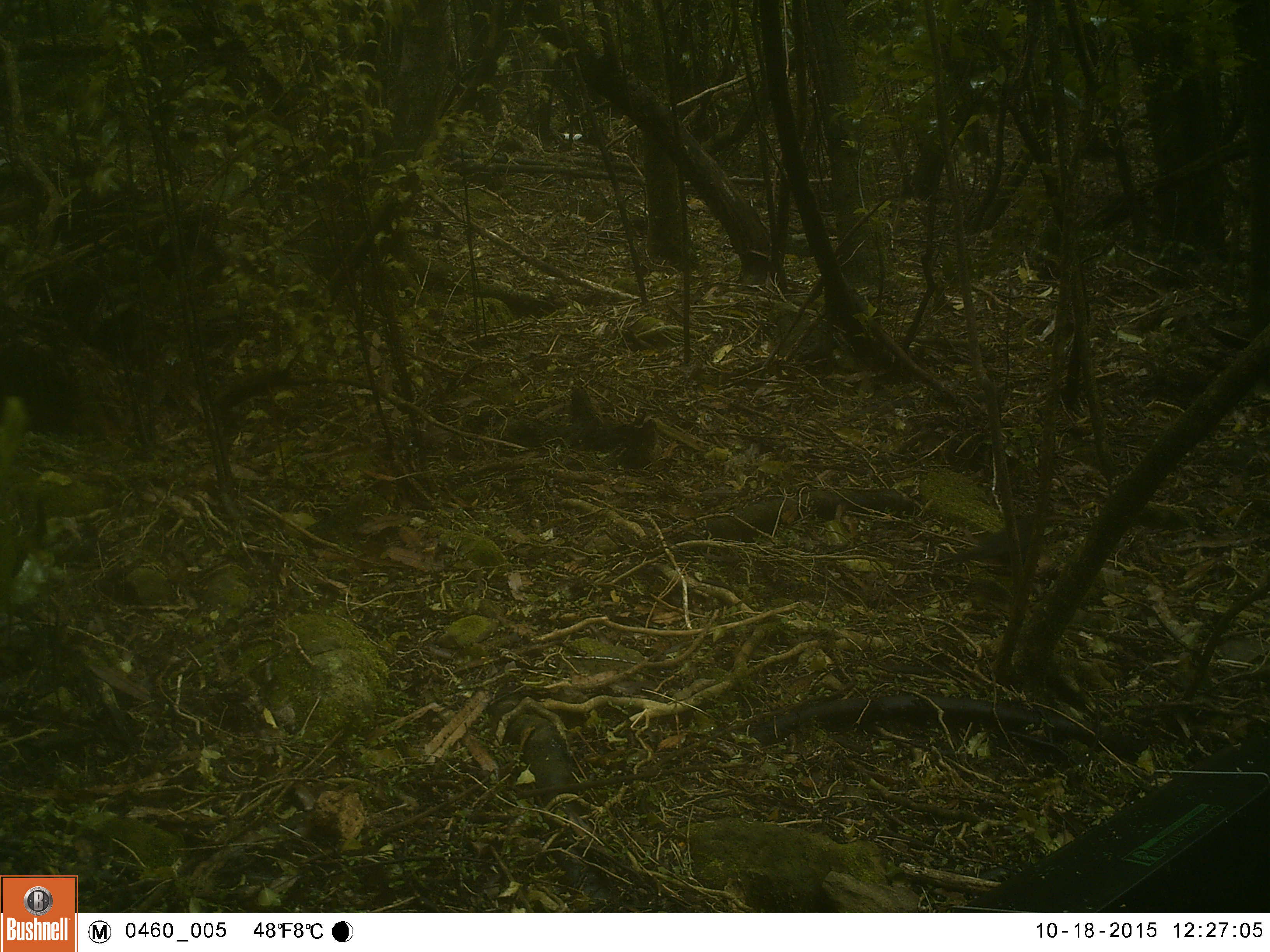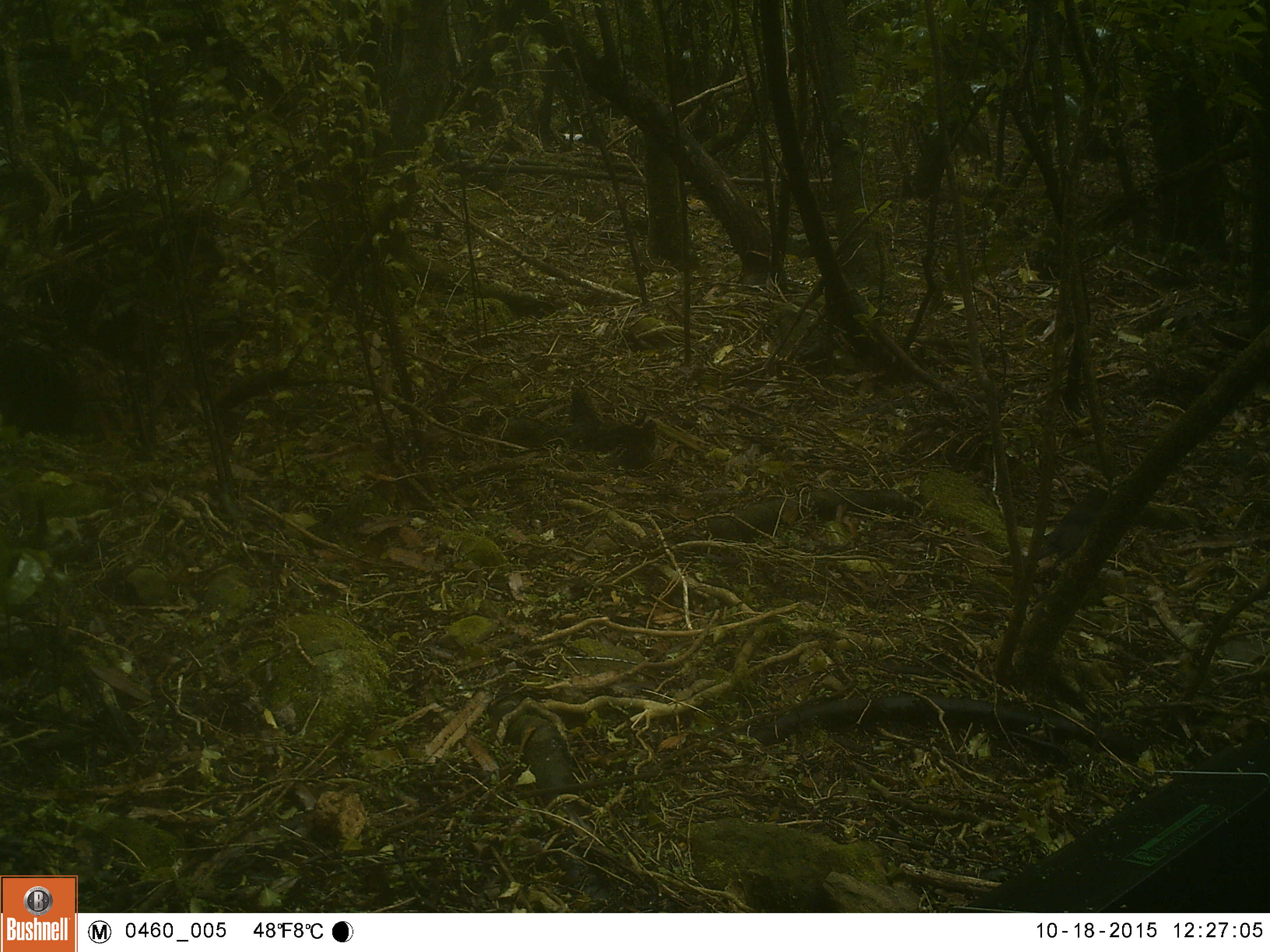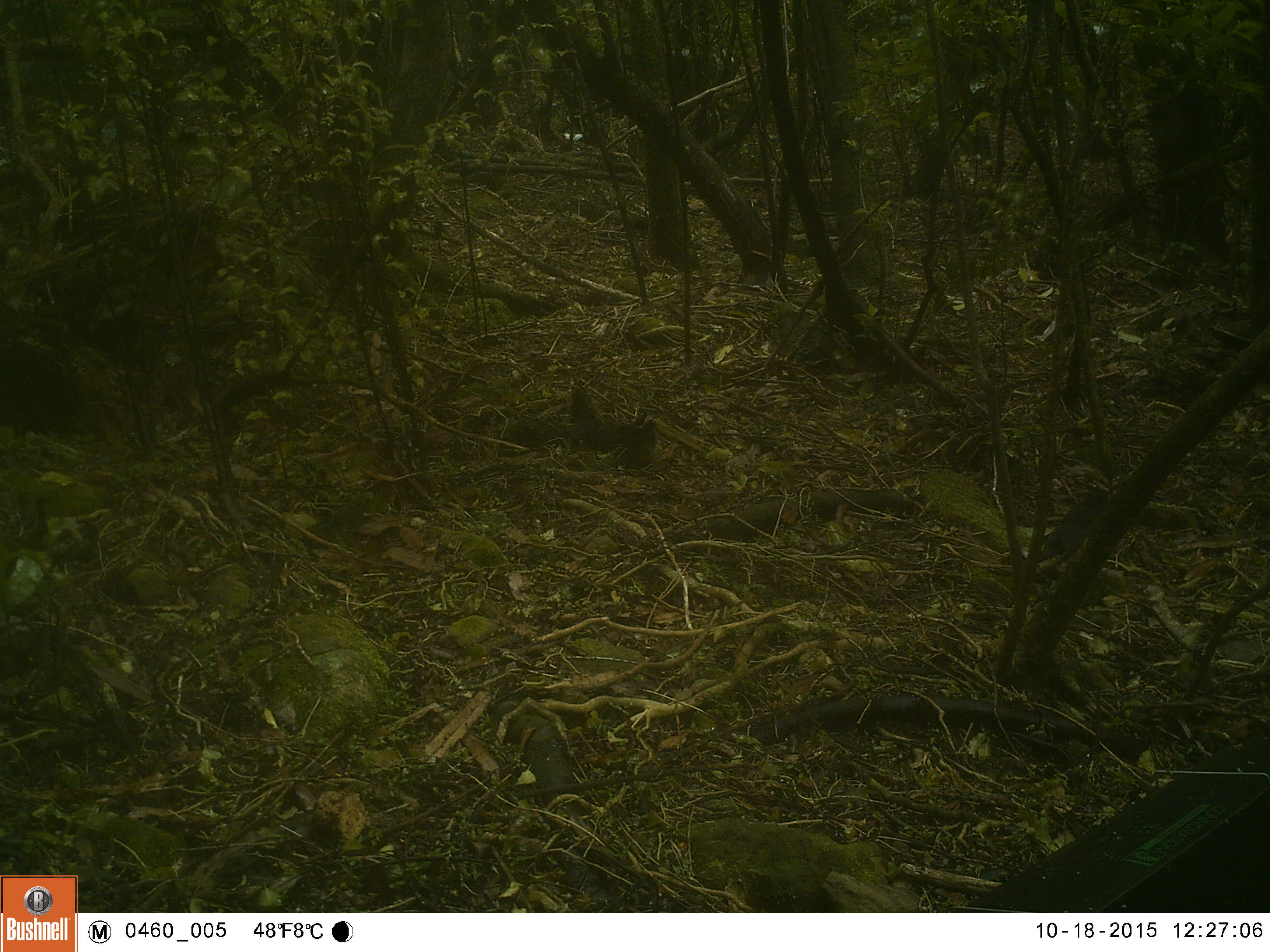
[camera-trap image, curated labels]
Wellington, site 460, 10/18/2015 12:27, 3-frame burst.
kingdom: Animalia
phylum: Chordata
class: Aves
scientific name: Aves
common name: bird